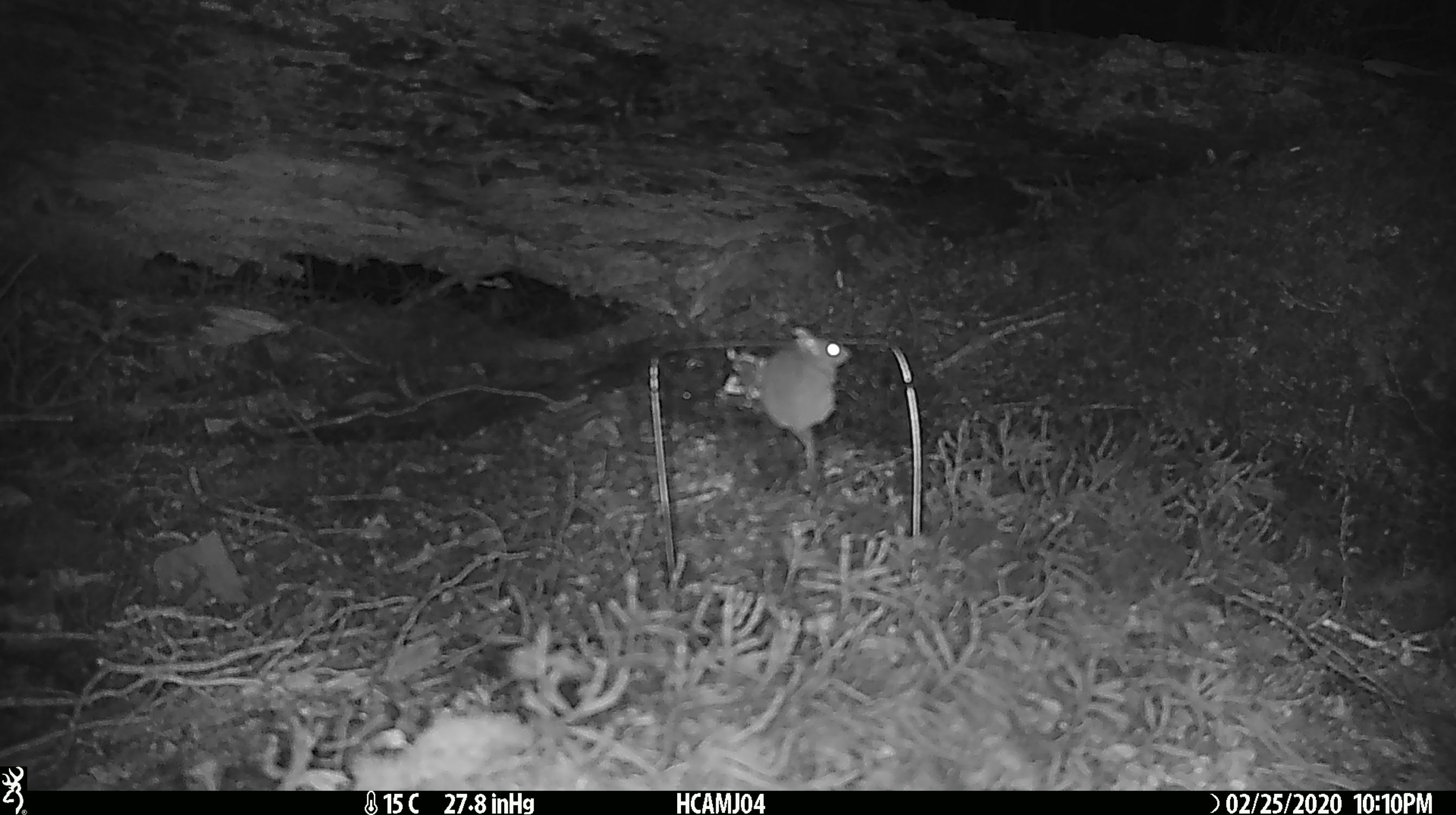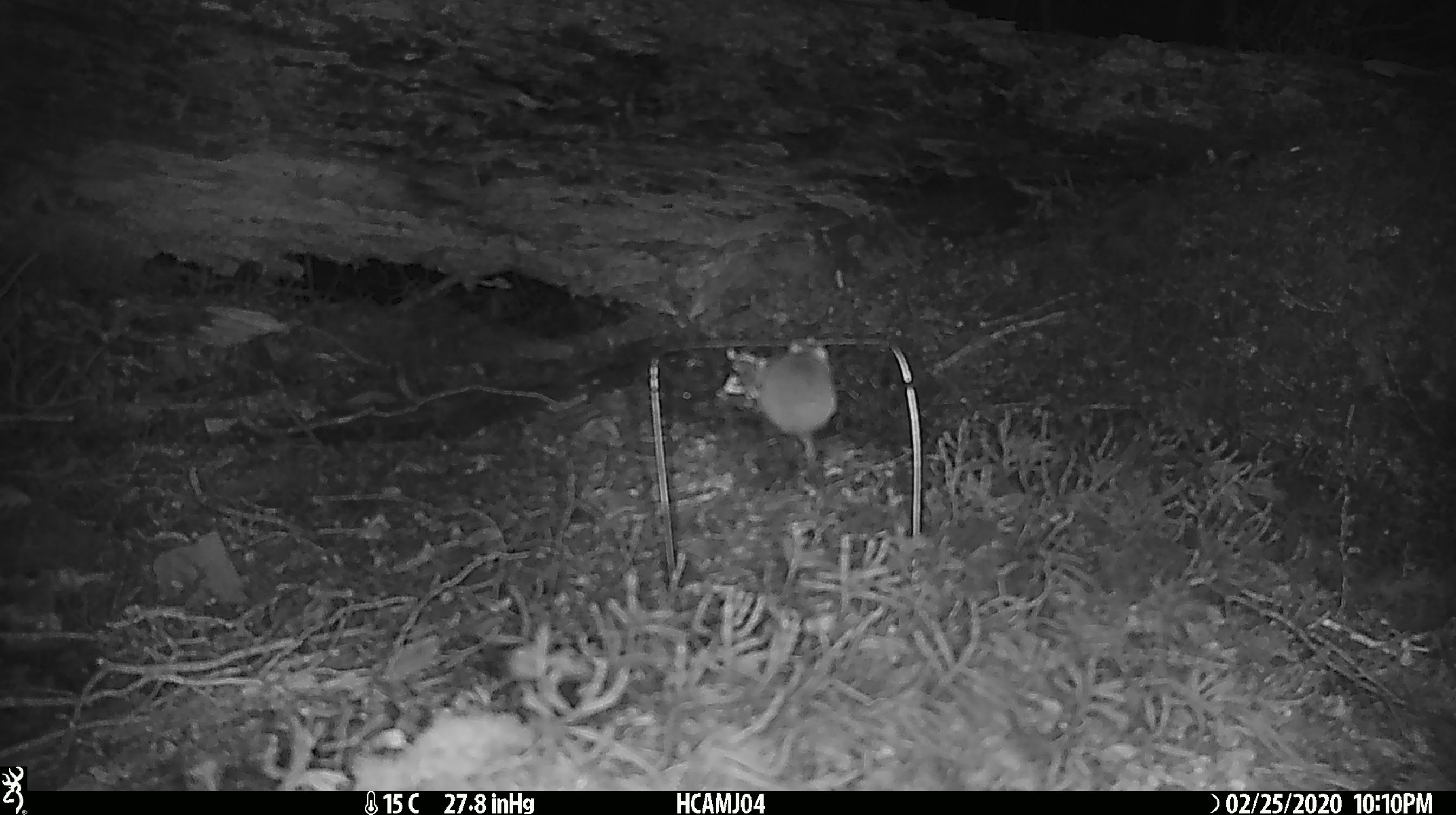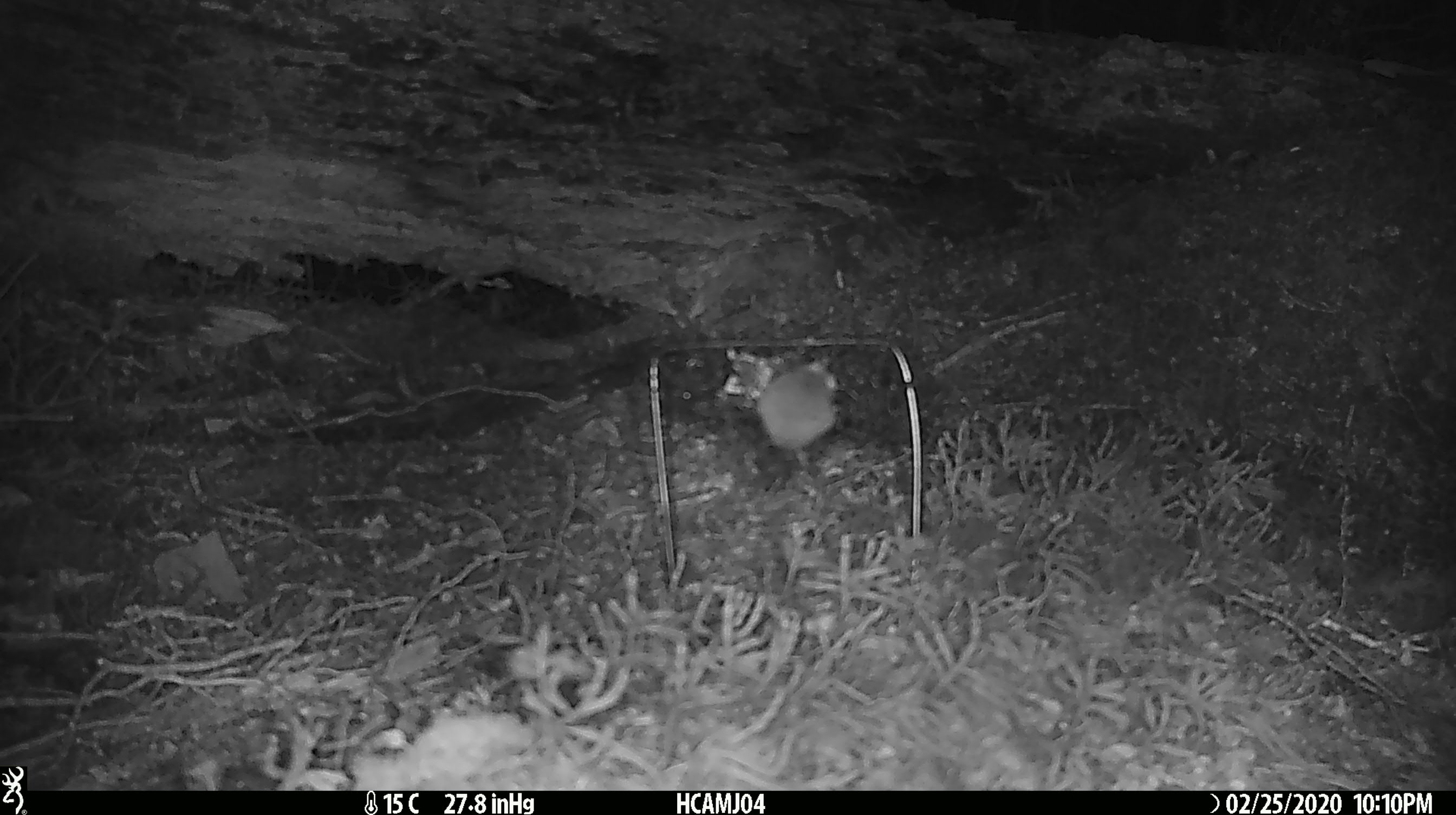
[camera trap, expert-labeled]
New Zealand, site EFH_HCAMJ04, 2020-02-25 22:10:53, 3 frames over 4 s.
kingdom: Animalia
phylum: Chordata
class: Mammalia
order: Rodentia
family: Muridae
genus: Mus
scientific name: Mus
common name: mouse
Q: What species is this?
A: Mouse (Mus).